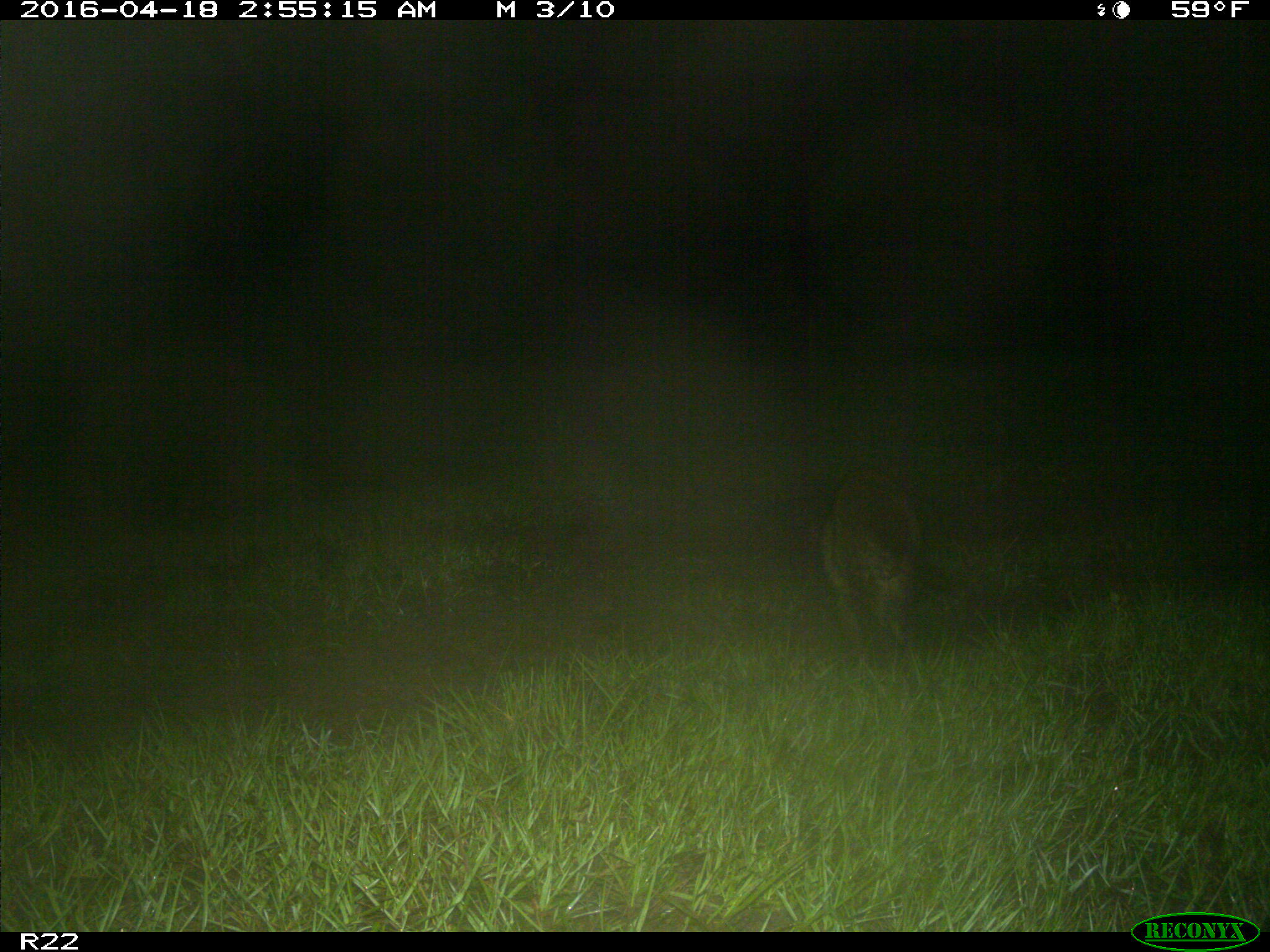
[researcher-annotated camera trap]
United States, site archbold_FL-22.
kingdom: Animalia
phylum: Chordata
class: Mammalia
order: Carnivora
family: Procyonidae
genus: Procyon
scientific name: Procyon lotor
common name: common raccoon